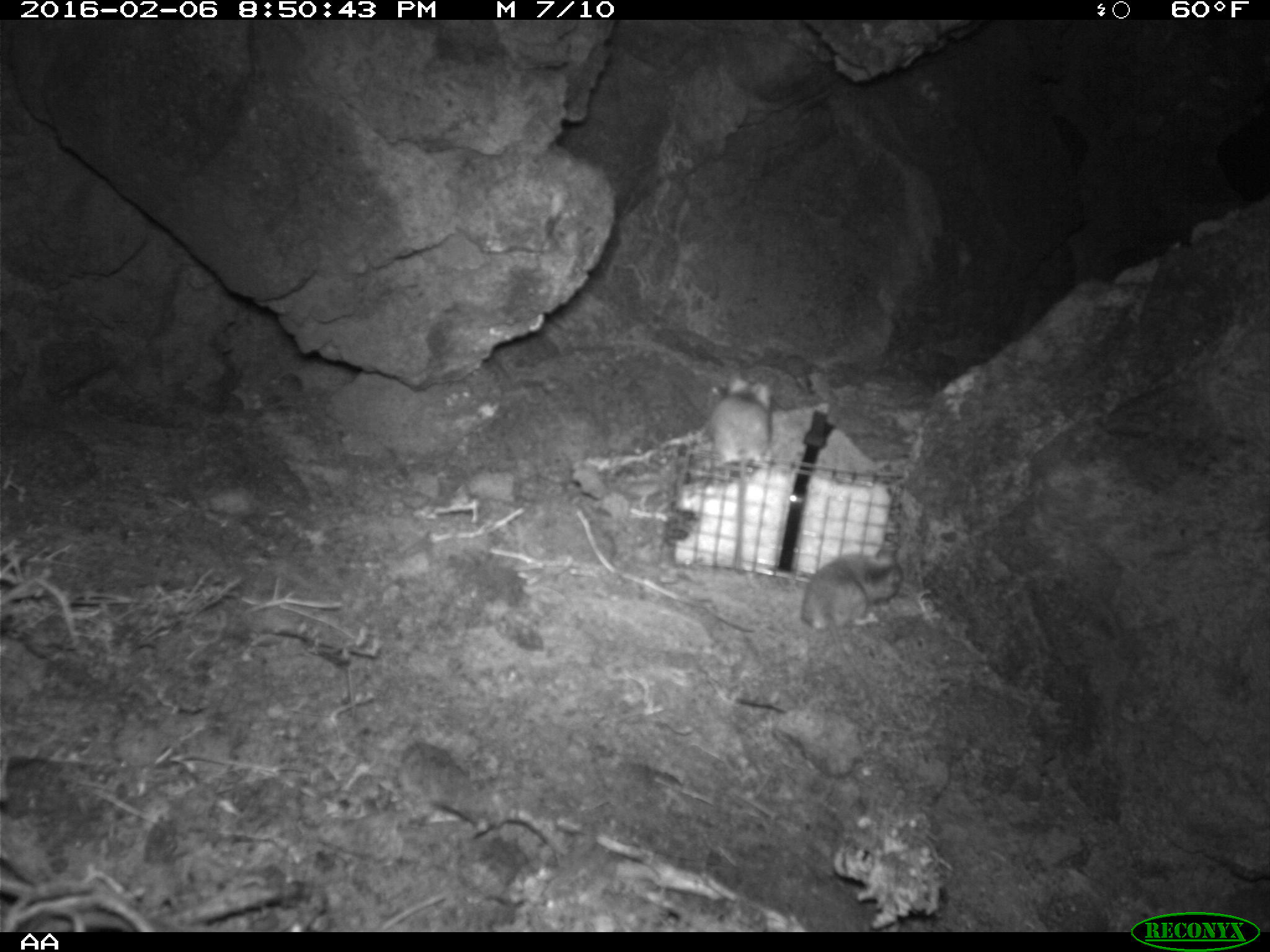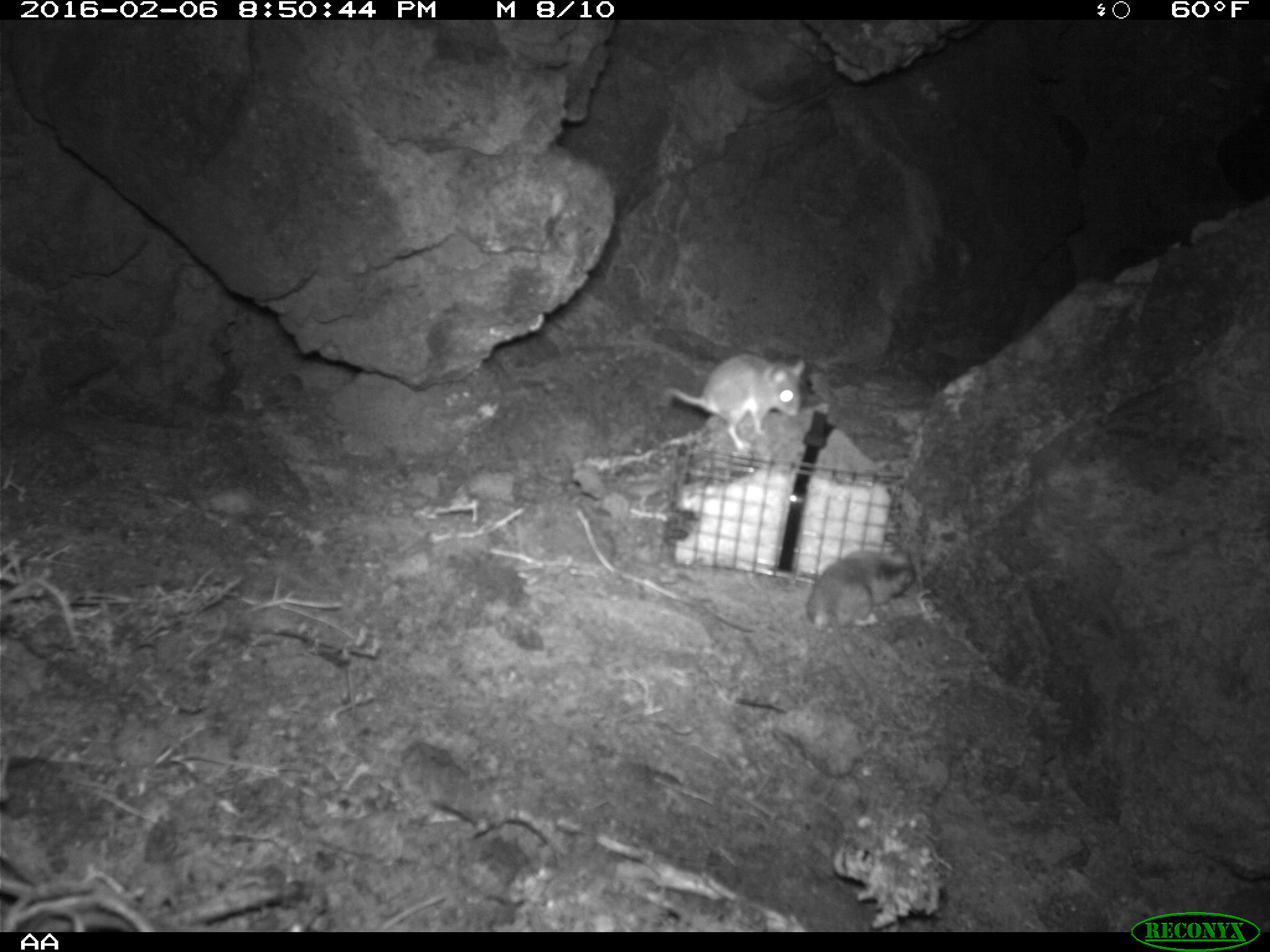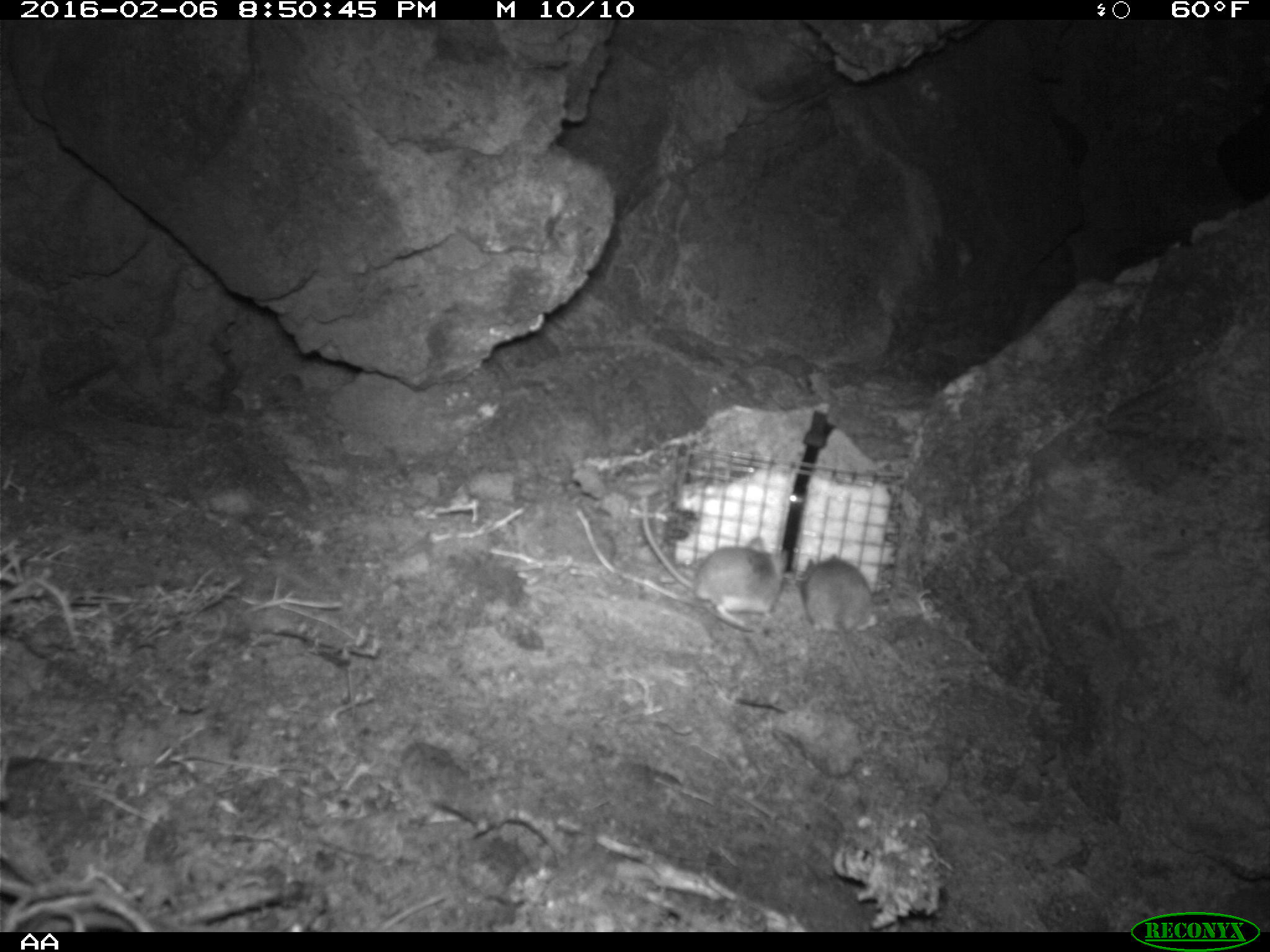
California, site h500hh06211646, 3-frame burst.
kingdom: Animalia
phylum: Chordata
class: Mammalia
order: Rodentia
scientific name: Rodentia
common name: rodent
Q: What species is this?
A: Rodent (Rodentia).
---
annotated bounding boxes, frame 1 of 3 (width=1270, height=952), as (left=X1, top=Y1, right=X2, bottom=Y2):
rodent: (left=800, top=553, right=902, bottom=689); (left=709, top=374, right=771, bottom=567)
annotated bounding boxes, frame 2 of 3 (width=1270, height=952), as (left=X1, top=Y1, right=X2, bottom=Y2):
rodent: (left=808, top=549, right=916, bottom=703); (left=661, top=351, right=805, bottom=452)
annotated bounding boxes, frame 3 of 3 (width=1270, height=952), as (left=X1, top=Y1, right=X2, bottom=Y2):
rodent: (left=639, top=493, right=788, bottom=627); (left=793, top=554, right=878, bottom=713)